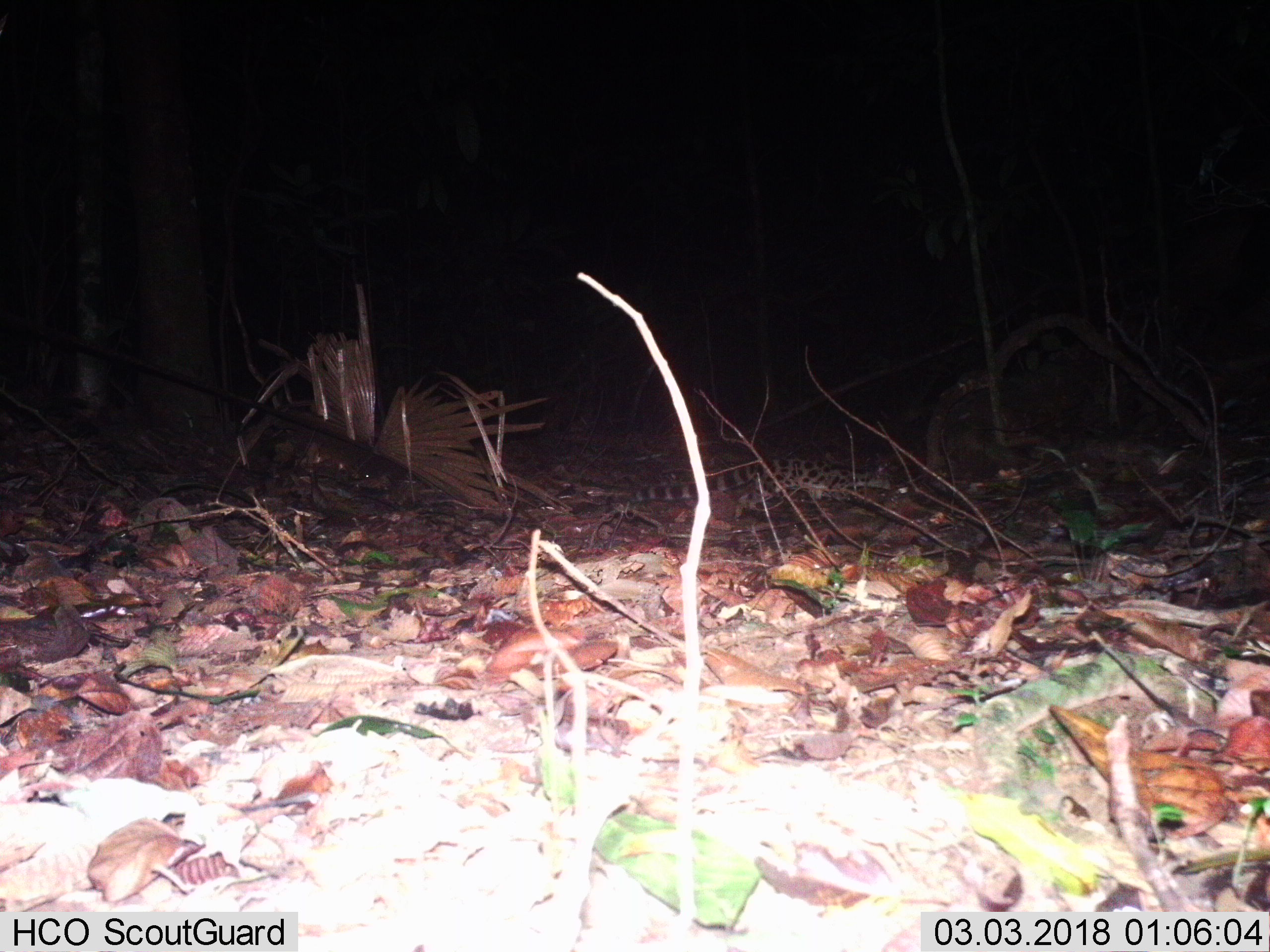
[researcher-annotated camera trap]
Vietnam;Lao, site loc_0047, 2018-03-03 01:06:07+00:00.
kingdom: Animalia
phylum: Chordata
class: Mammalia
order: Carnivora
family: Prionodontidae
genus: Prionodon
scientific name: Prionodon pardicolor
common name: spotted linsang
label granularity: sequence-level